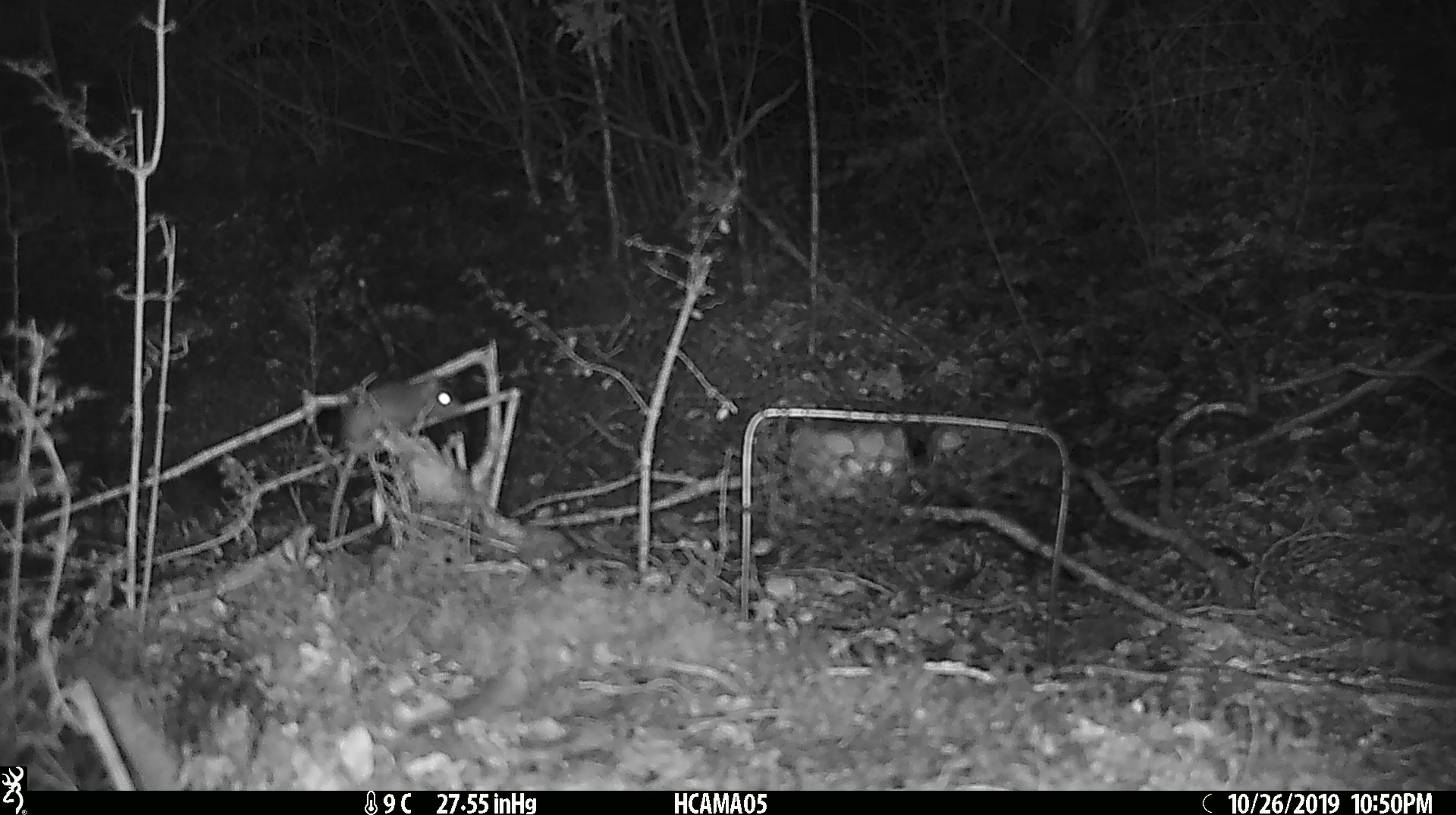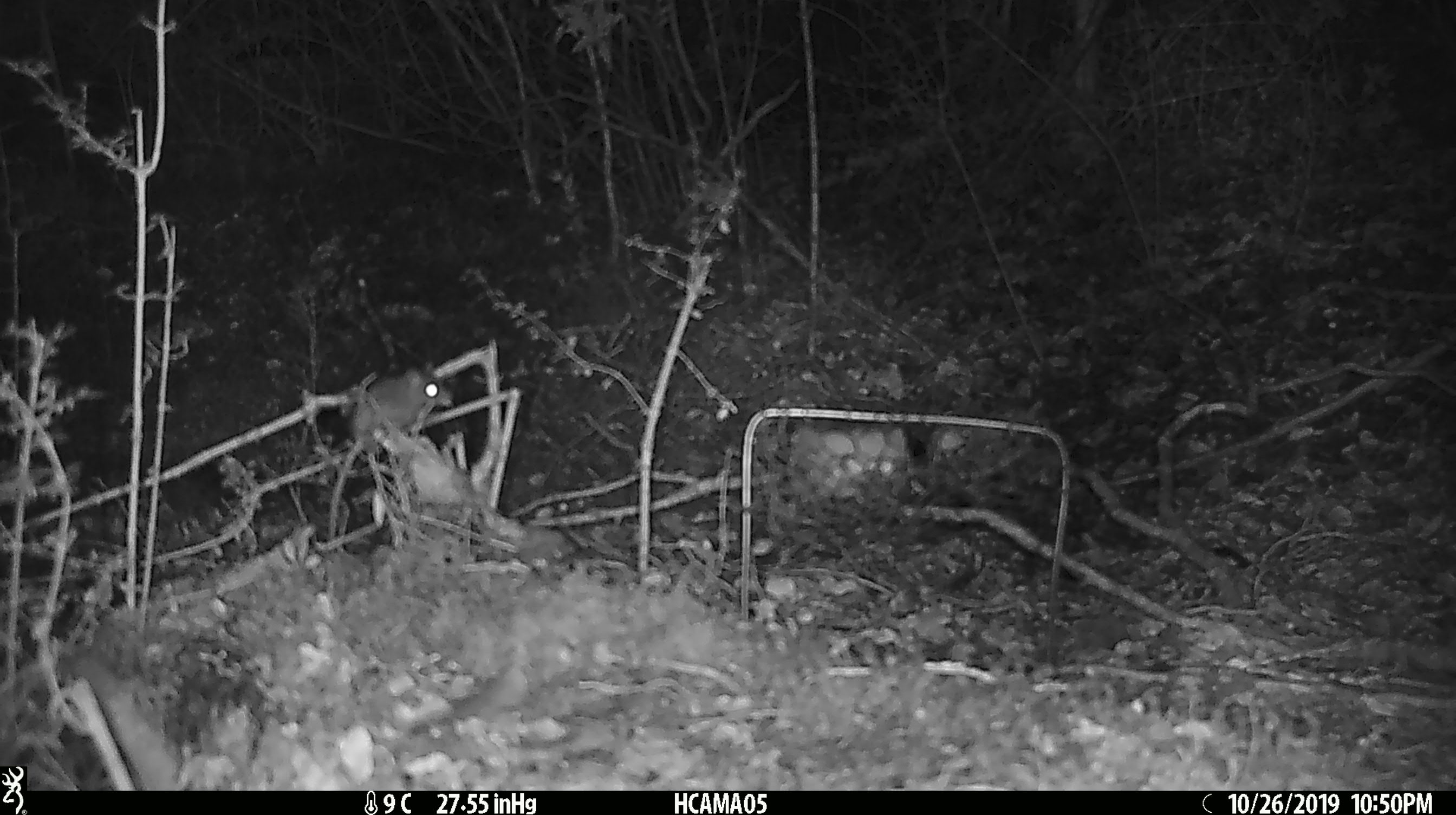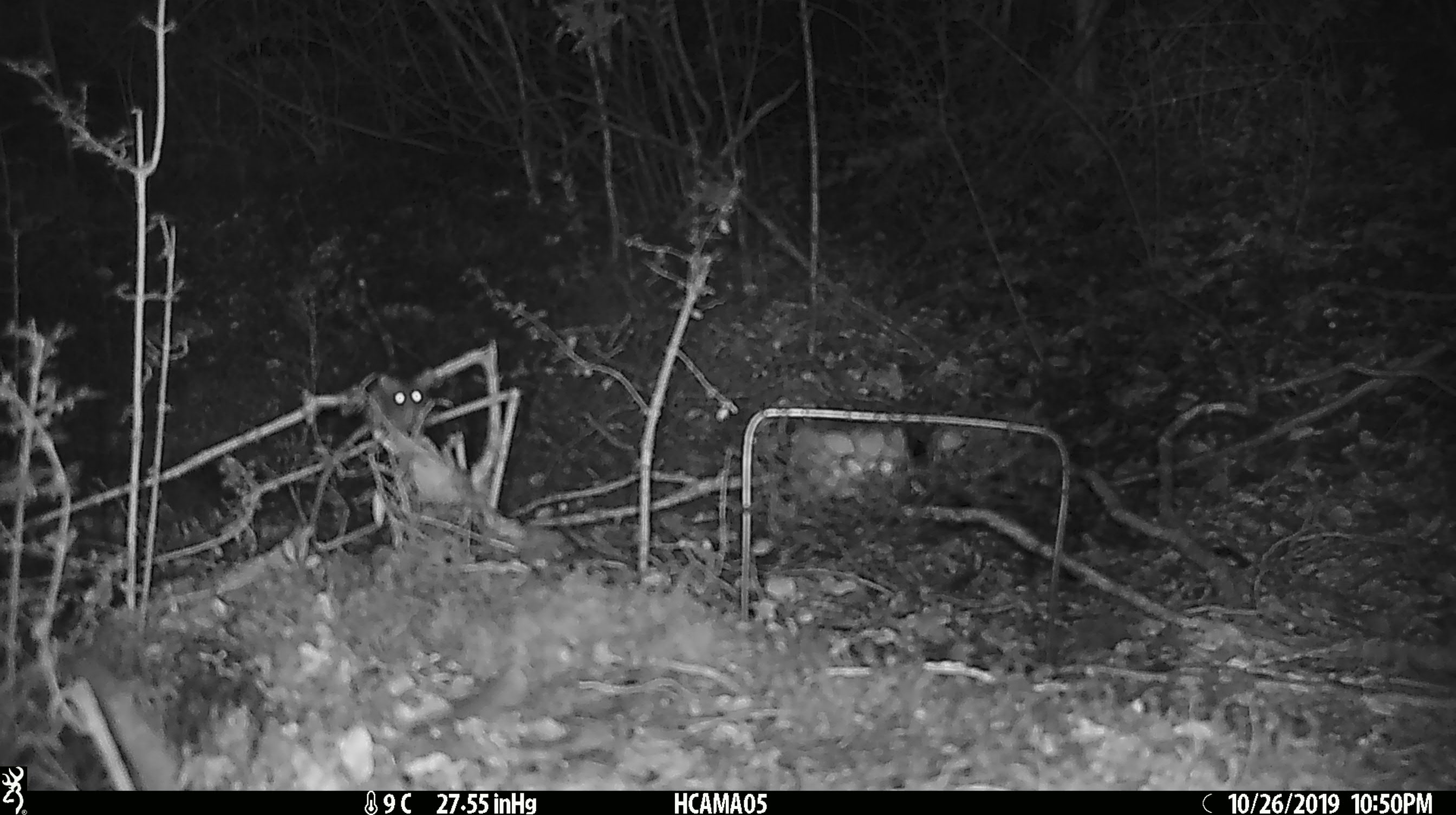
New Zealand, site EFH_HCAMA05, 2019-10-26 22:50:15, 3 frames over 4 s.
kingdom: Animalia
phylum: Chordata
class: Mammalia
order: Rodentia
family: Muridae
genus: Mus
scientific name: Mus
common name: mouse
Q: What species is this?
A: Mouse (Mus).